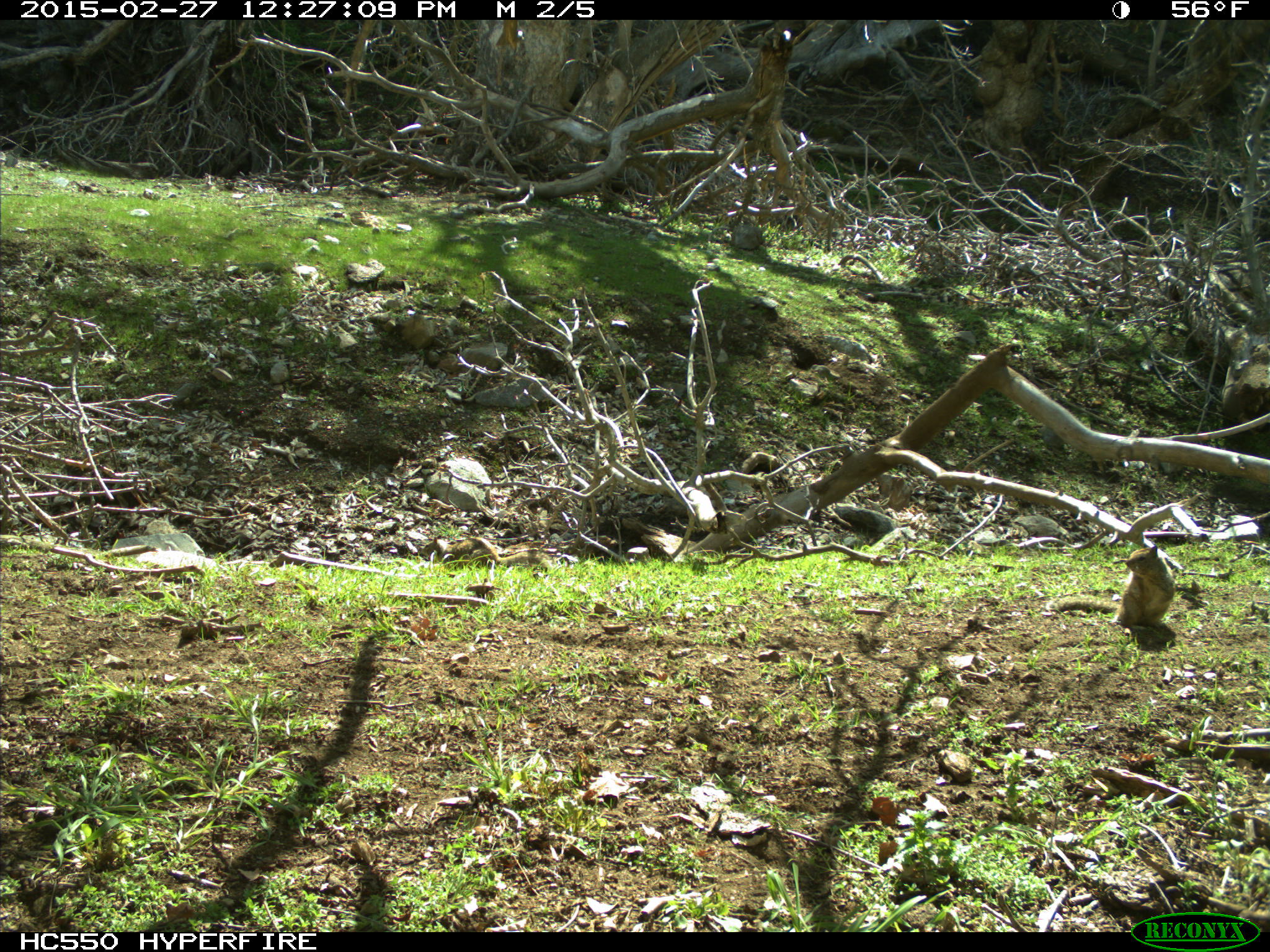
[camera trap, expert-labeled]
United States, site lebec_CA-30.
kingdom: Animalia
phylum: Chordata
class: Mammalia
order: Rodentia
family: Sciuridae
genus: Otospermophilus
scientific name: Otospermophilus beecheyi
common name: california ground squirrel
Otospermophilus beecheyi (california ground squirrel).